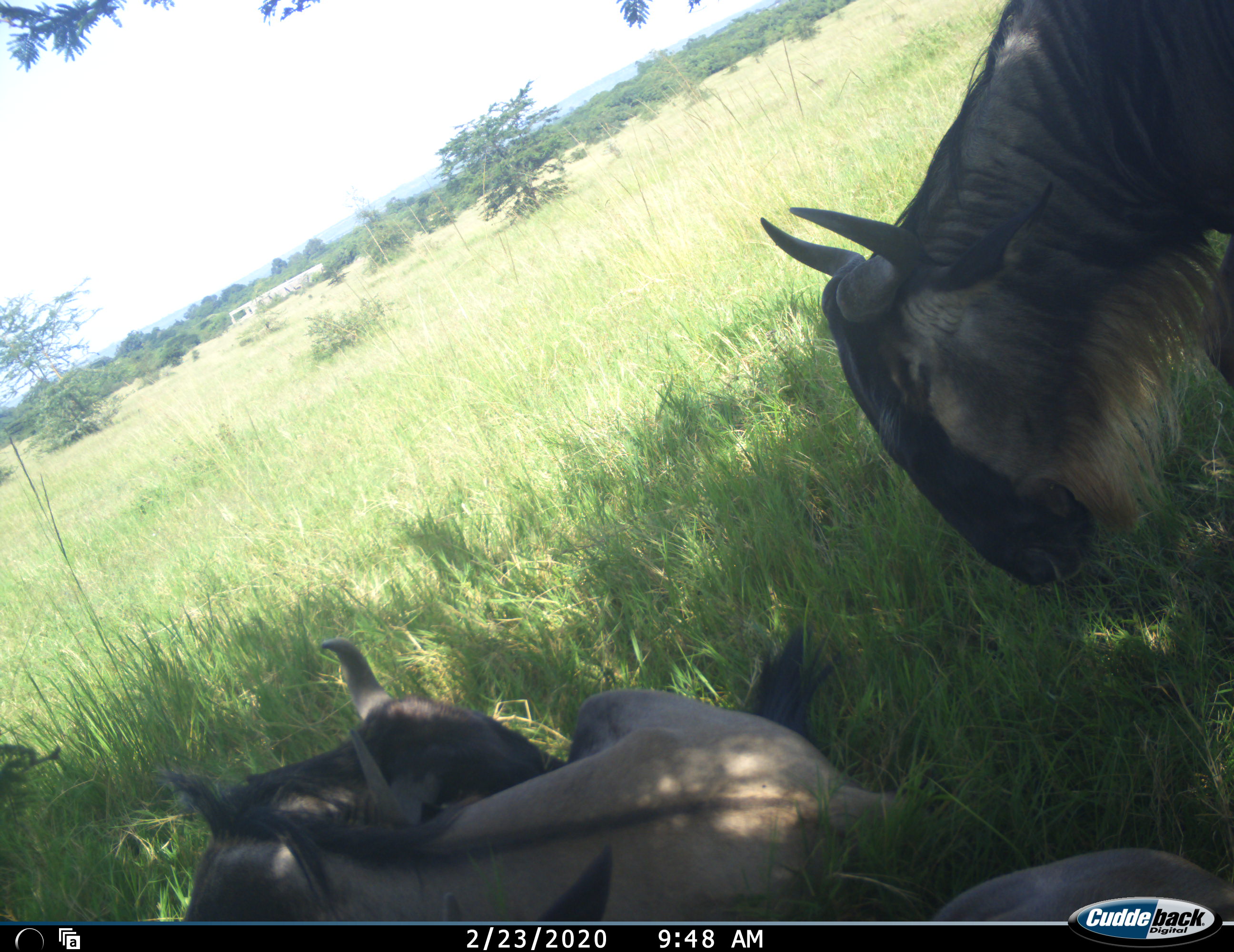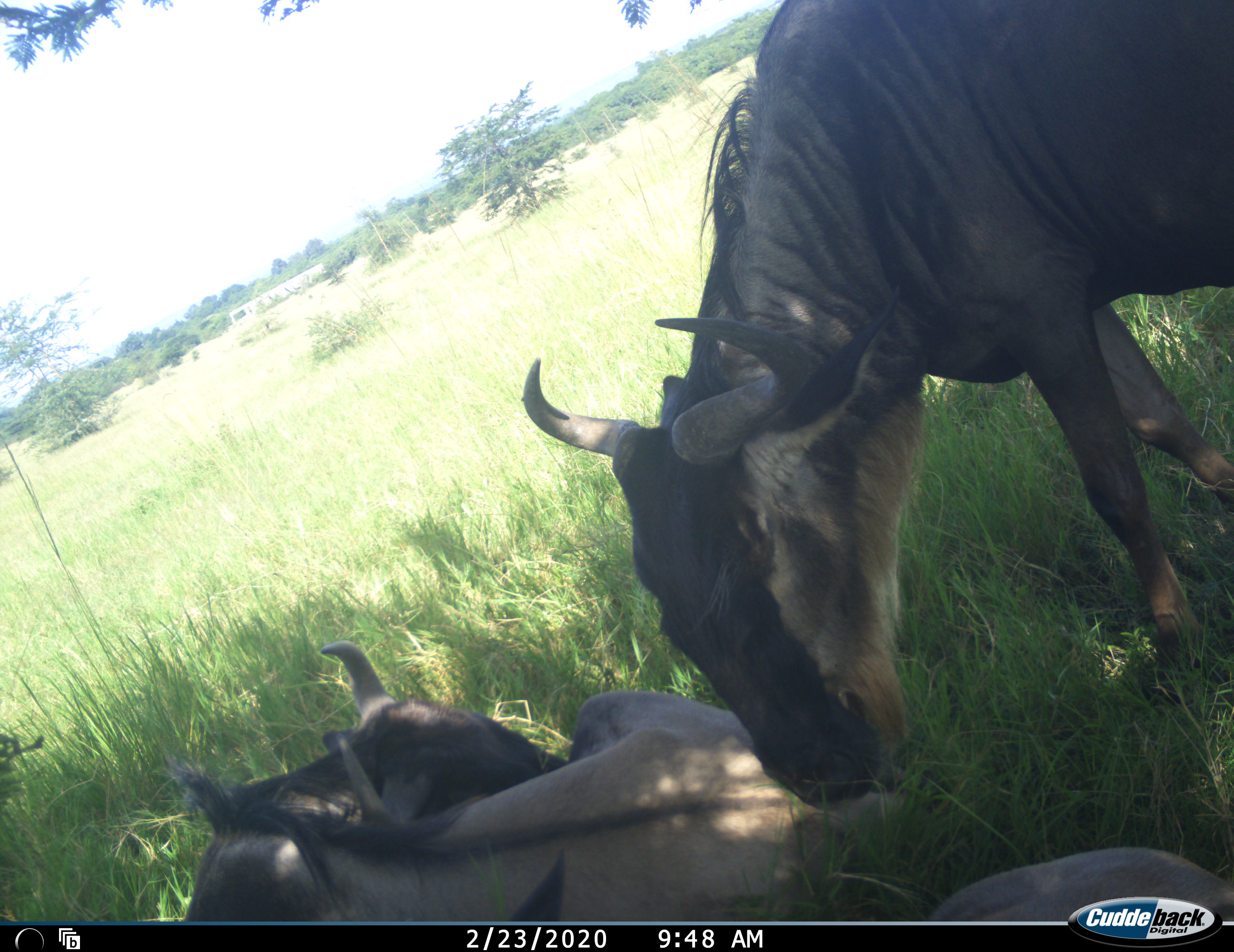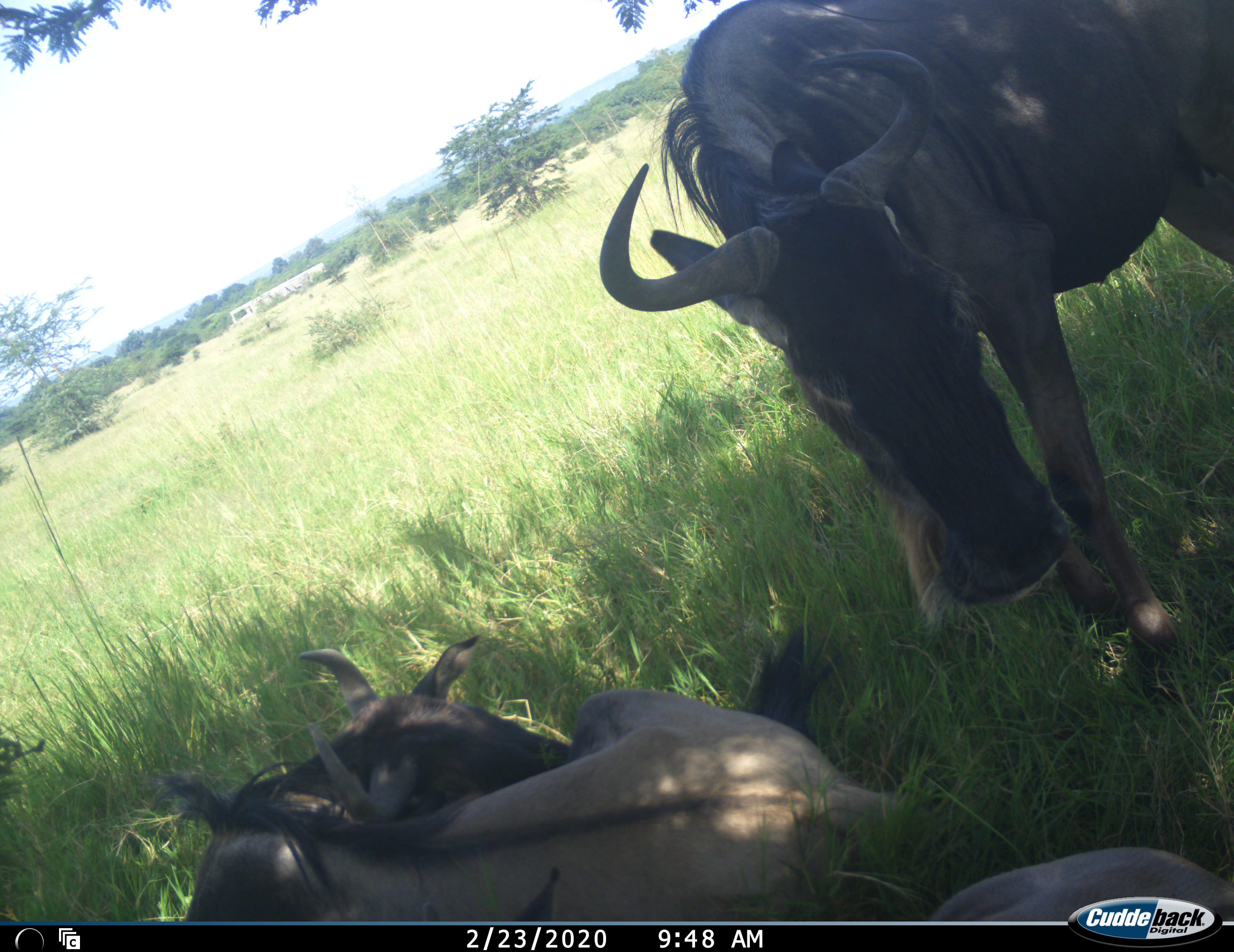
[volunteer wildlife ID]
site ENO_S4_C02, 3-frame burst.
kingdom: Animalia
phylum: Chordata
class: Mammalia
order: Artiodactyla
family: Bovidae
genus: Connochaetes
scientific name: Connochaetes taurinus taurinus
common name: blue wildebeest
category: wildebeestblue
Wildebeestblue (blue wildebeest) (Connochaetes taurinus taurinus), count 3. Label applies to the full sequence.